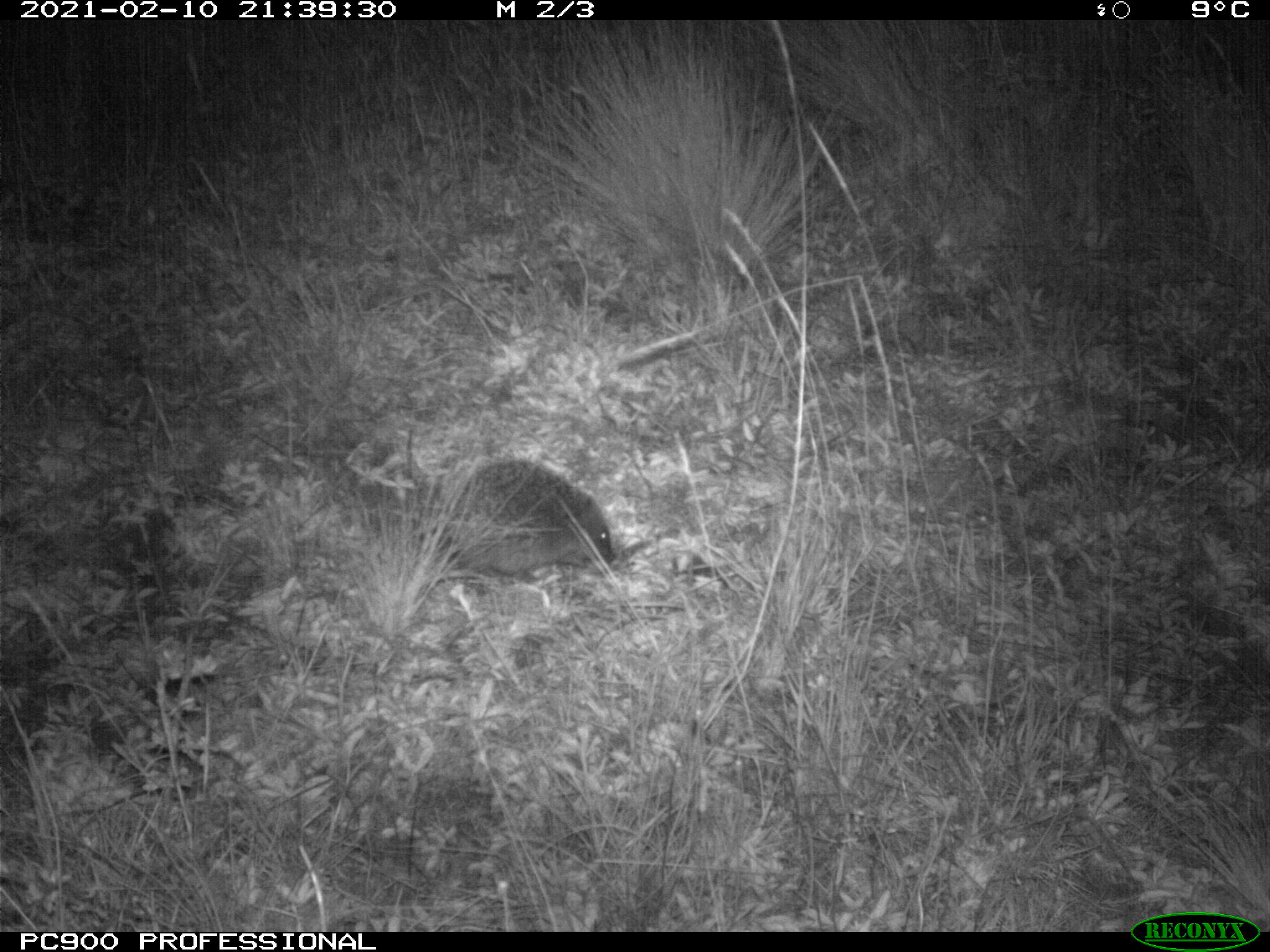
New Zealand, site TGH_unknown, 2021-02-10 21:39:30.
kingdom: Animalia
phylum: Chordata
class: Mammalia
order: Eulipotyphla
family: Erinaceidae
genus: Erinaceus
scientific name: Erinaceus europaeus europaeus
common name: european hedgehog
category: hedgehog